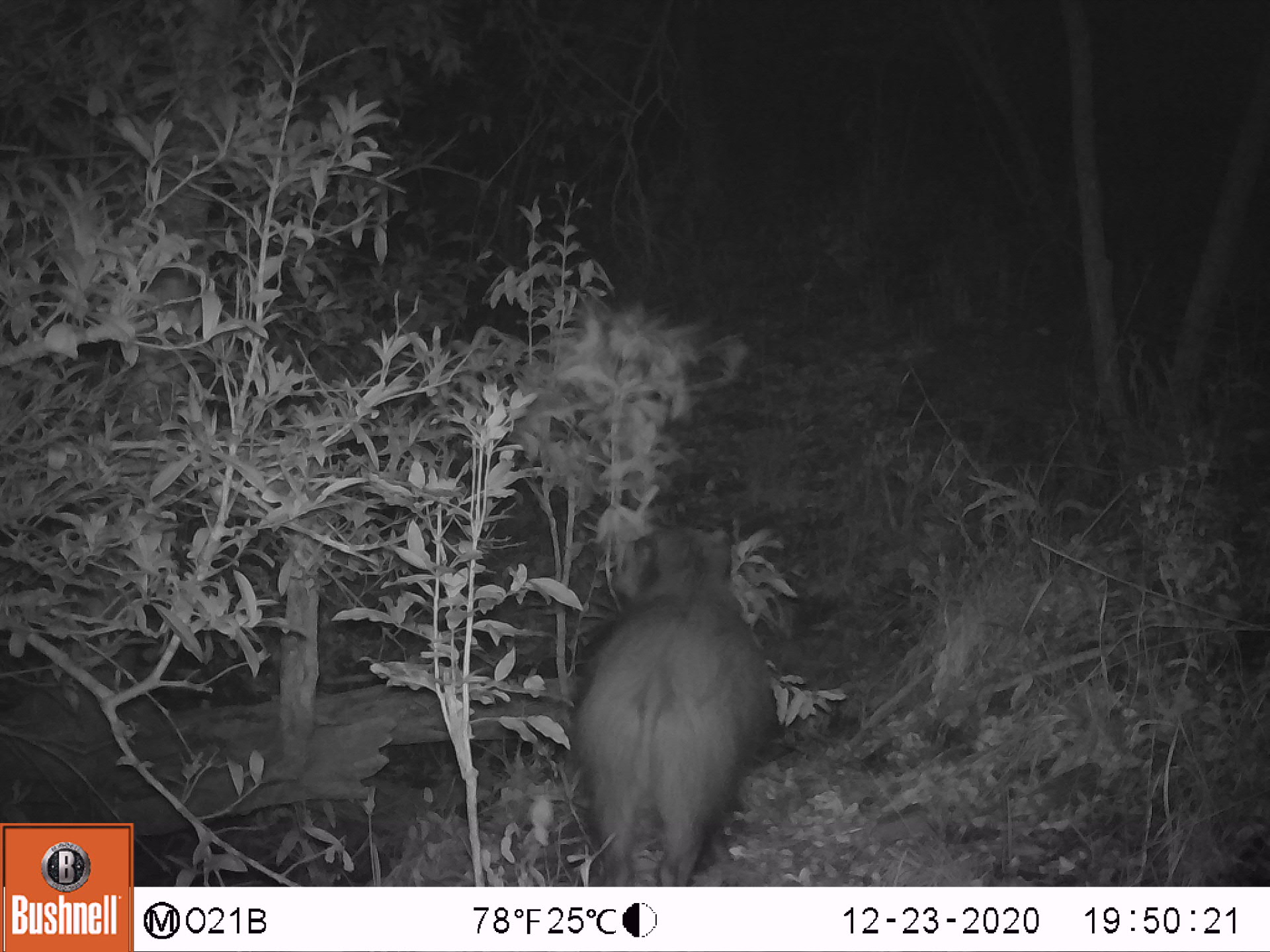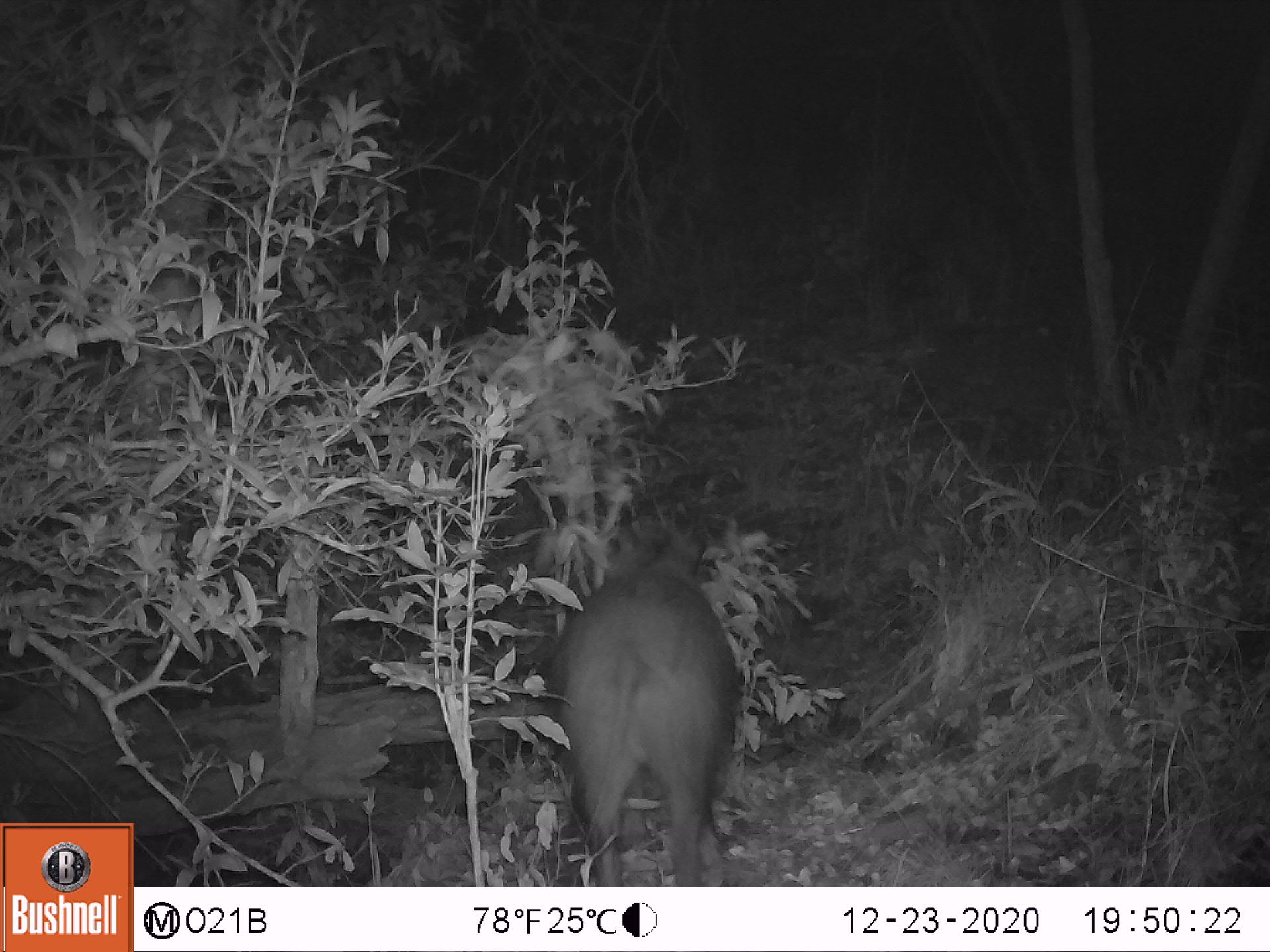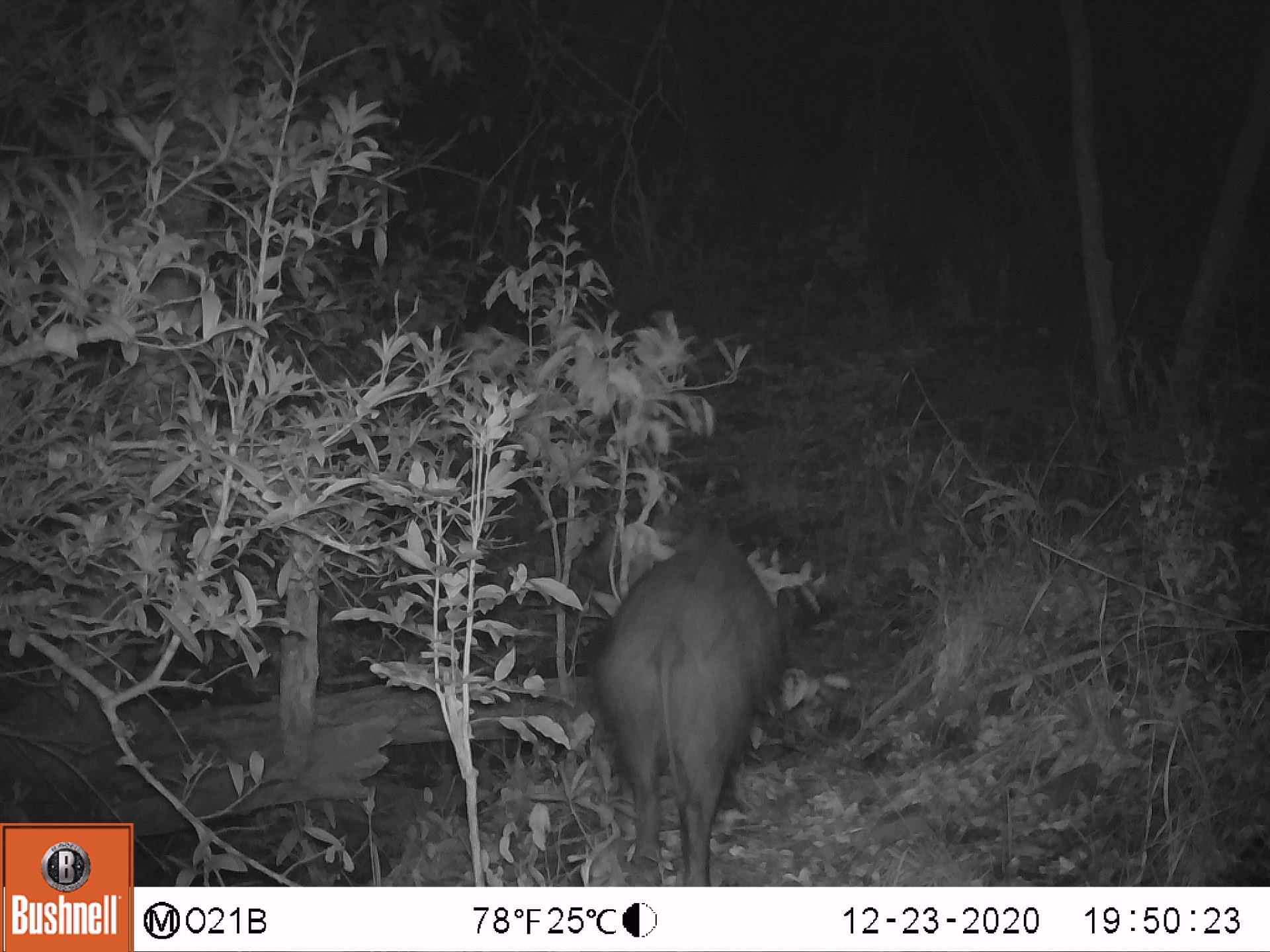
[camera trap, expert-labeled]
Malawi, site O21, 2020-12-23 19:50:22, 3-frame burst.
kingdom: Animalia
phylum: Chordata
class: Mammalia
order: Artiodactyla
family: Suidae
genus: Potamochoerus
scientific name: Potamochoerus larvatus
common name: bushpig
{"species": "bushpig (Potamochoerus larvatus)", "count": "1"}